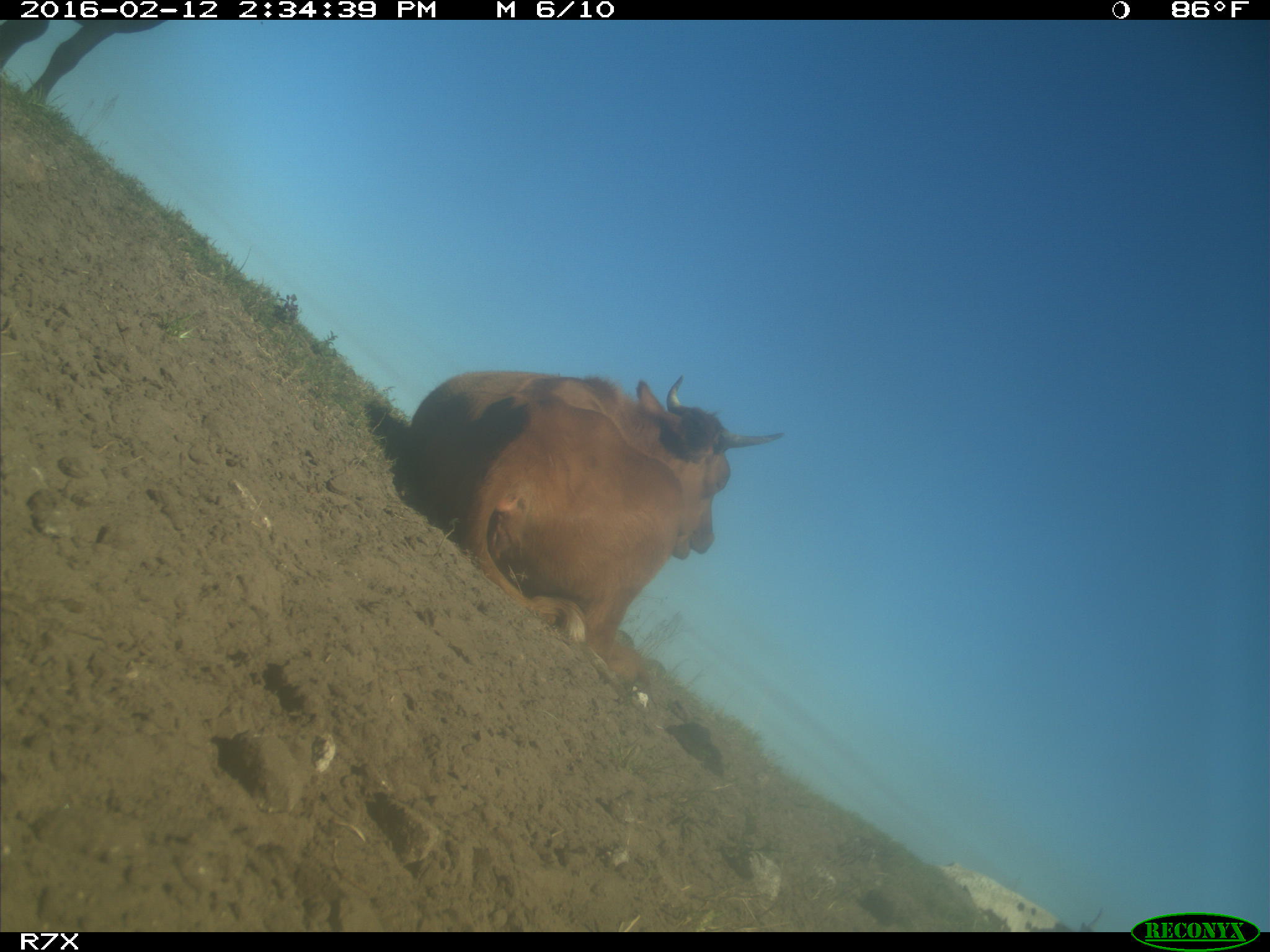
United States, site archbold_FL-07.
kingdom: Animalia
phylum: Chordata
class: Mammalia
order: Artiodactyla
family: Bovidae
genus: Bos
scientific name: Bos taurus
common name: domestic cow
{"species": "Bos taurus (domestic cow)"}